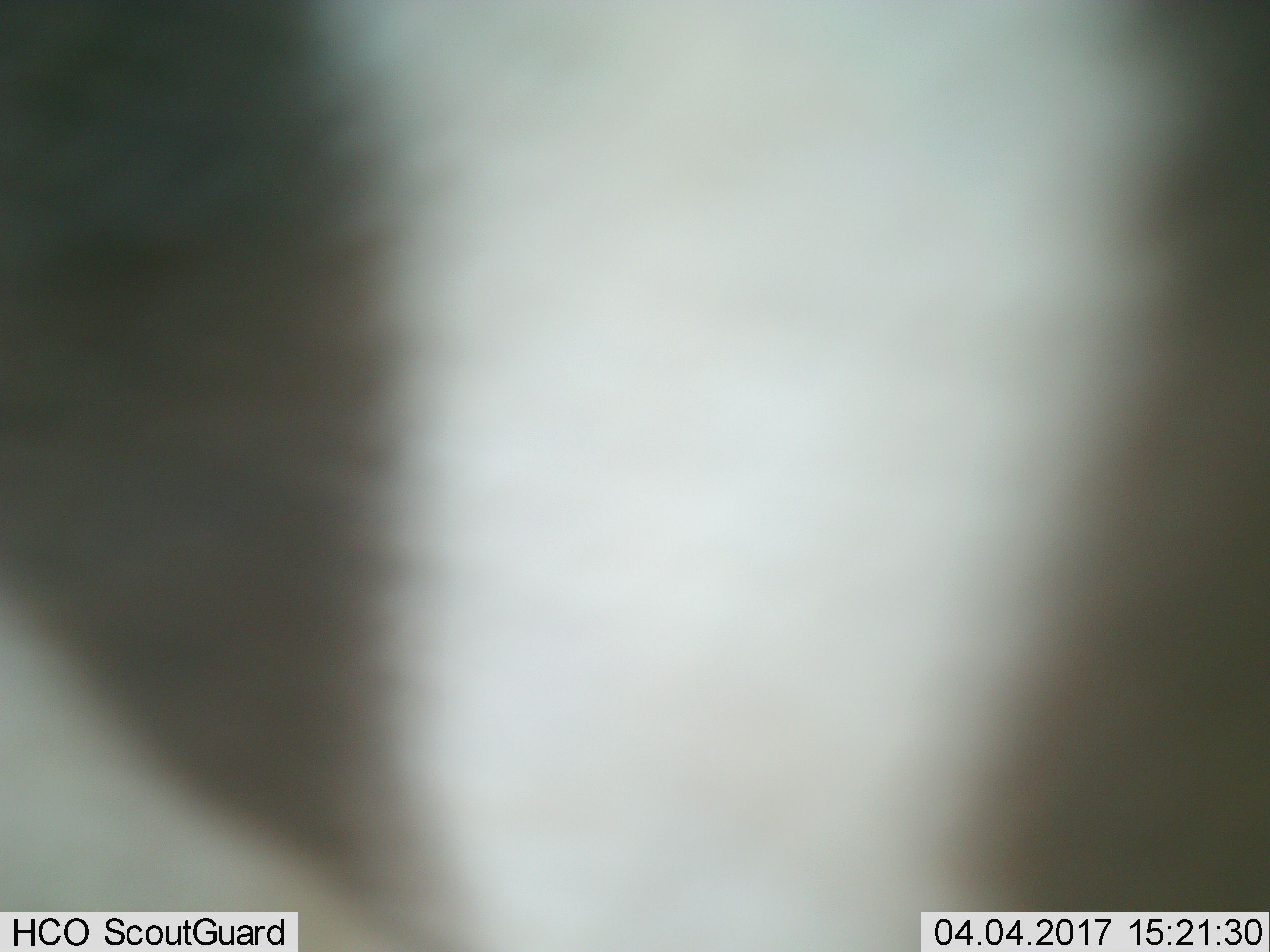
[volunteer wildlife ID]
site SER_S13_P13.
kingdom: Animalia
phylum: Chordata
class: Mammalia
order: Perissodactyla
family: Equidae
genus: Equus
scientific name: Equus quagga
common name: plains zebra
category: zebraplains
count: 1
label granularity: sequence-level